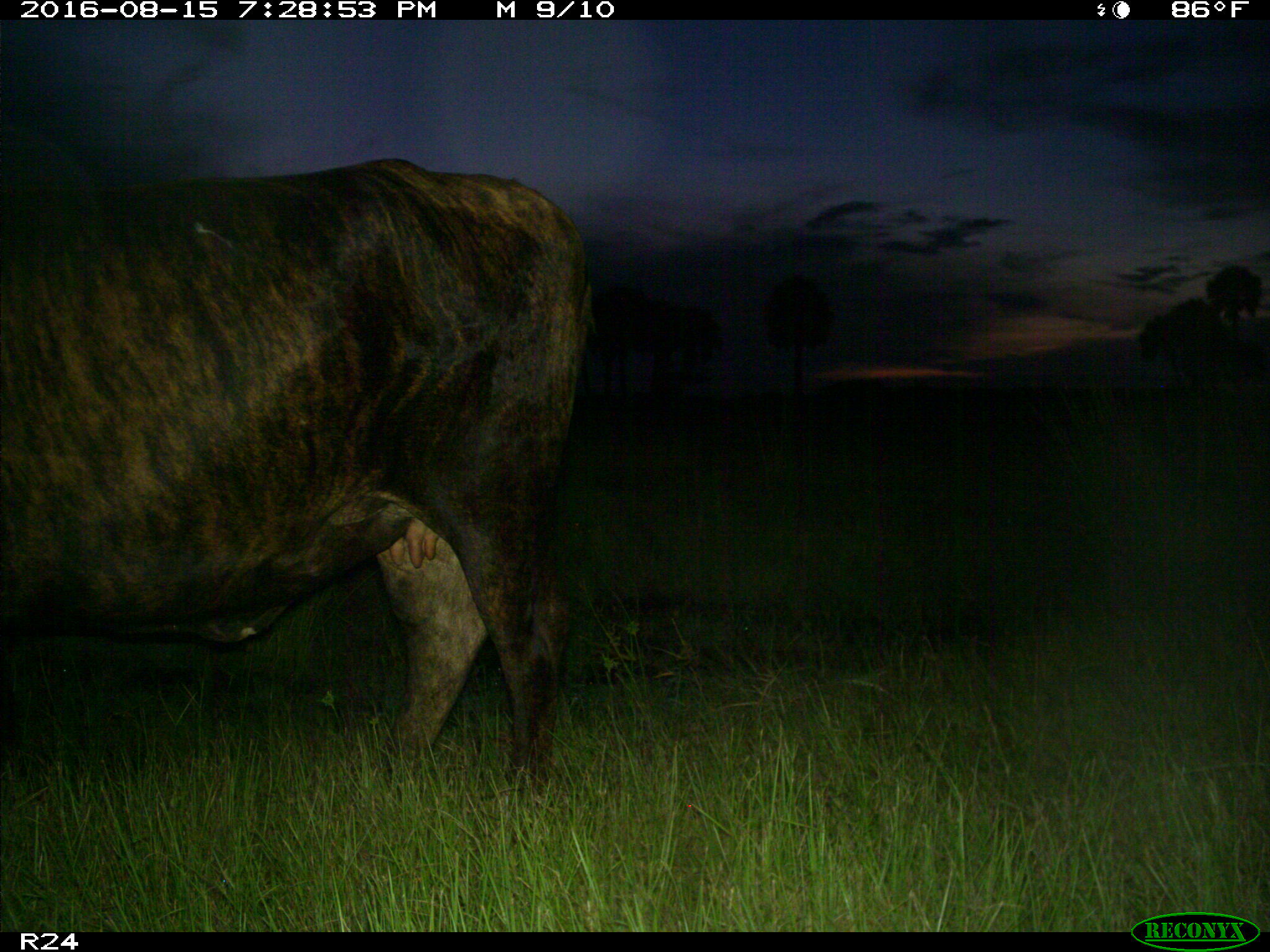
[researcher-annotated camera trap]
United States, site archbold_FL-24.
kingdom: Animalia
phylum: Chordata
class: Mammalia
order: Artiodactyla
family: Bovidae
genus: Bos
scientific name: Bos taurus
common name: domestic cow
Bos taurus (domestic cow).